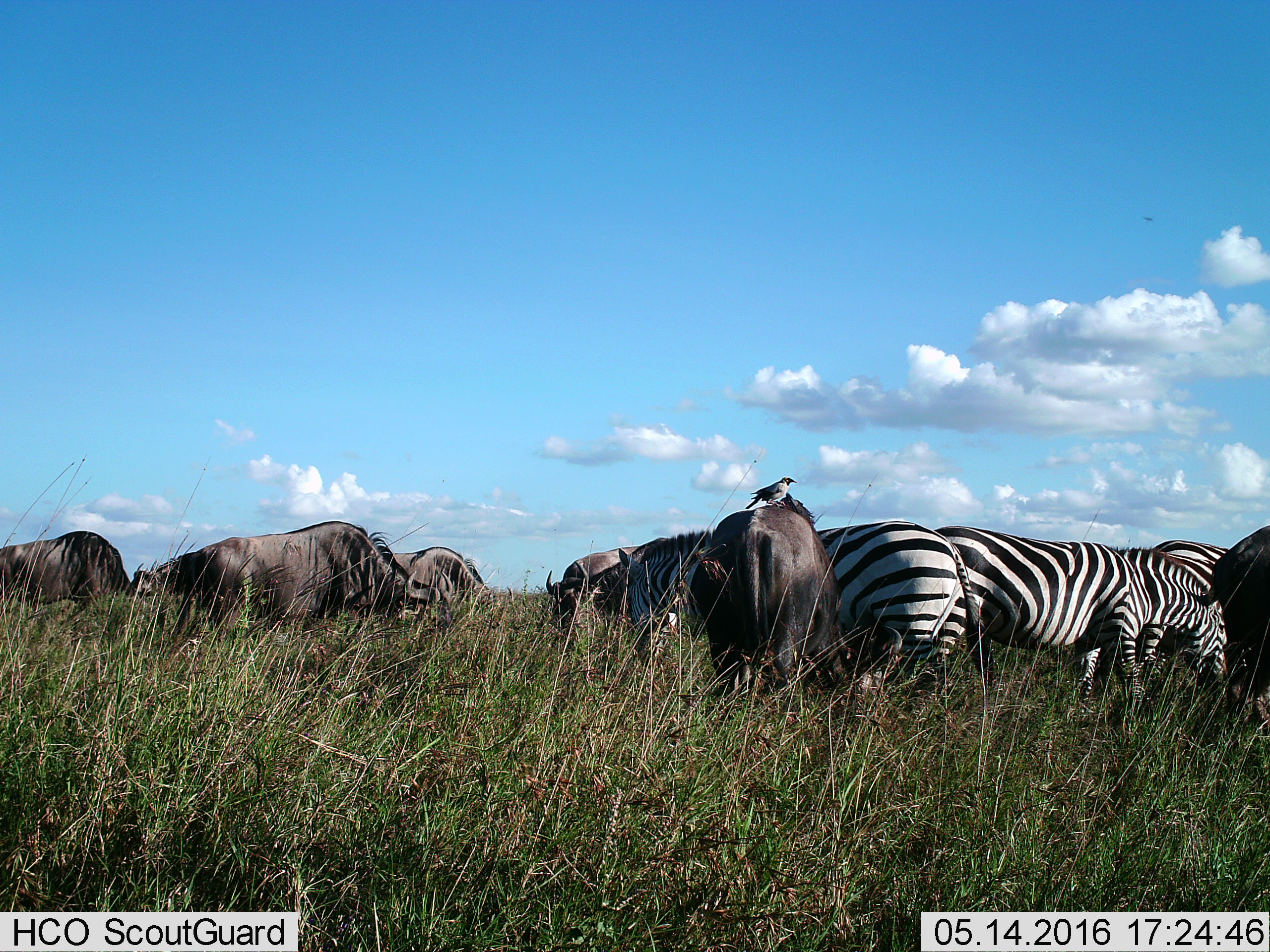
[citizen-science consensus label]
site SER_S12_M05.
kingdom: Animalia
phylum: Chordata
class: Aves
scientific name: Aves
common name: bird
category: birdother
Birdother (bird) (Aves), count 1. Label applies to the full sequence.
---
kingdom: Animalia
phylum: Chordata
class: Mammalia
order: Artiodactyla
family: Bovidae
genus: Connochaetes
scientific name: Connochaetes taurinus taurinus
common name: blue wildebeest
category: wildebeestblue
Wildebeestblue (blue wildebeest) (Connochaetes taurinus taurinus), count 7. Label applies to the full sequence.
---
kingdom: Animalia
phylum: Chordata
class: Mammalia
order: Perissodactyla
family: Equidae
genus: Equus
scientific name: Equus quagga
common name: plains zebra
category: zebraplains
Zebraplains (plains zebra) (Equus quagga), count 3. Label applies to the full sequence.